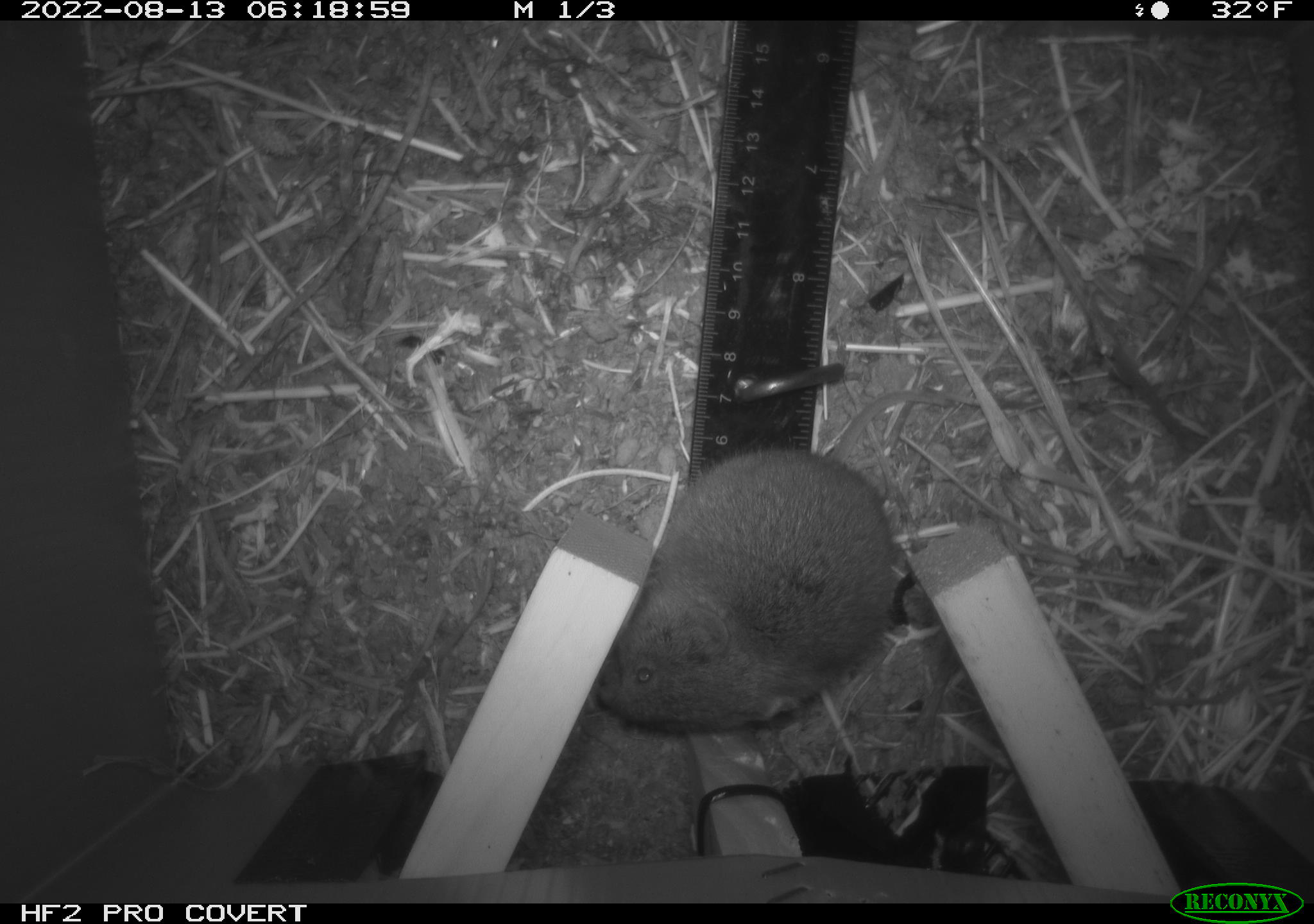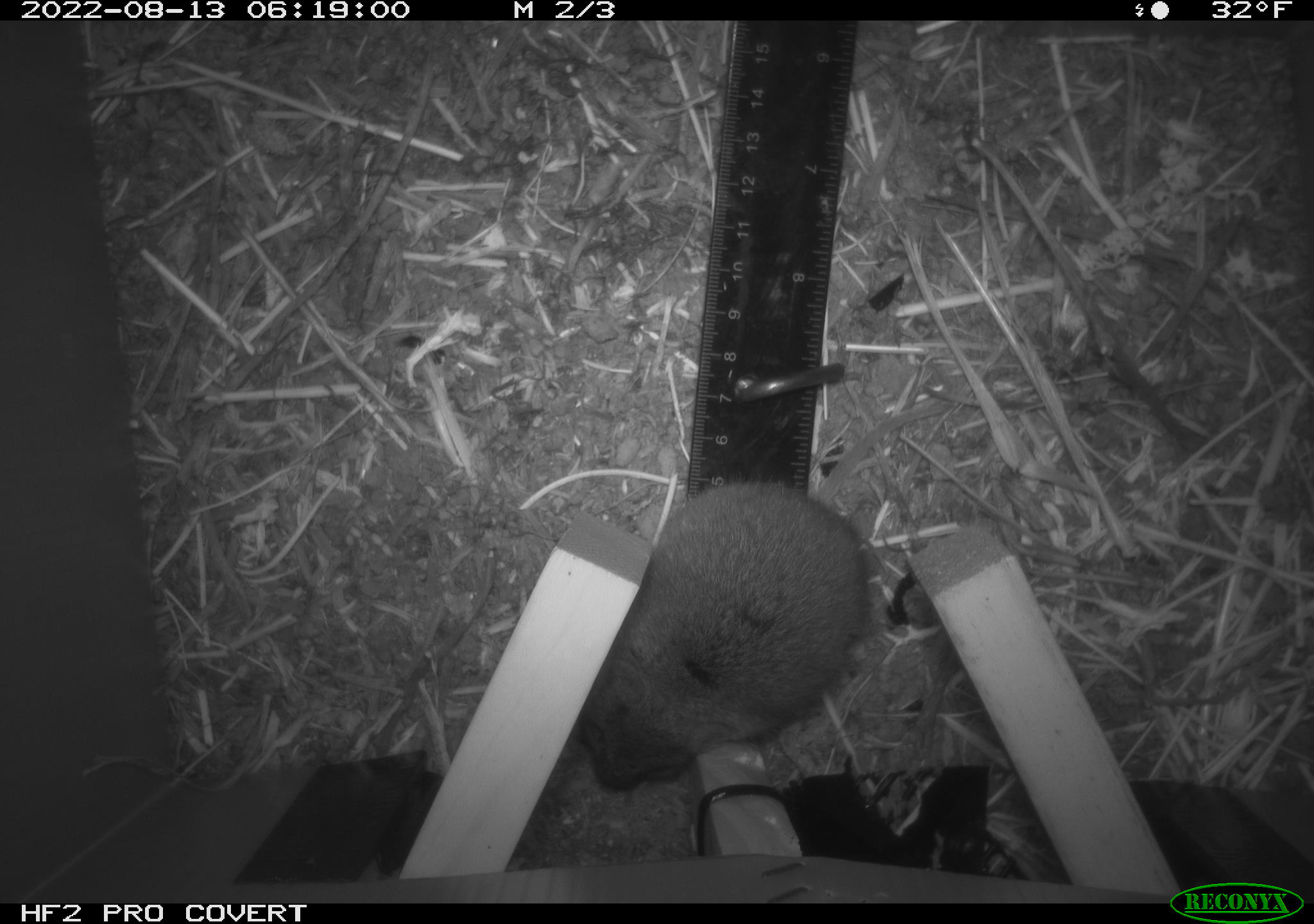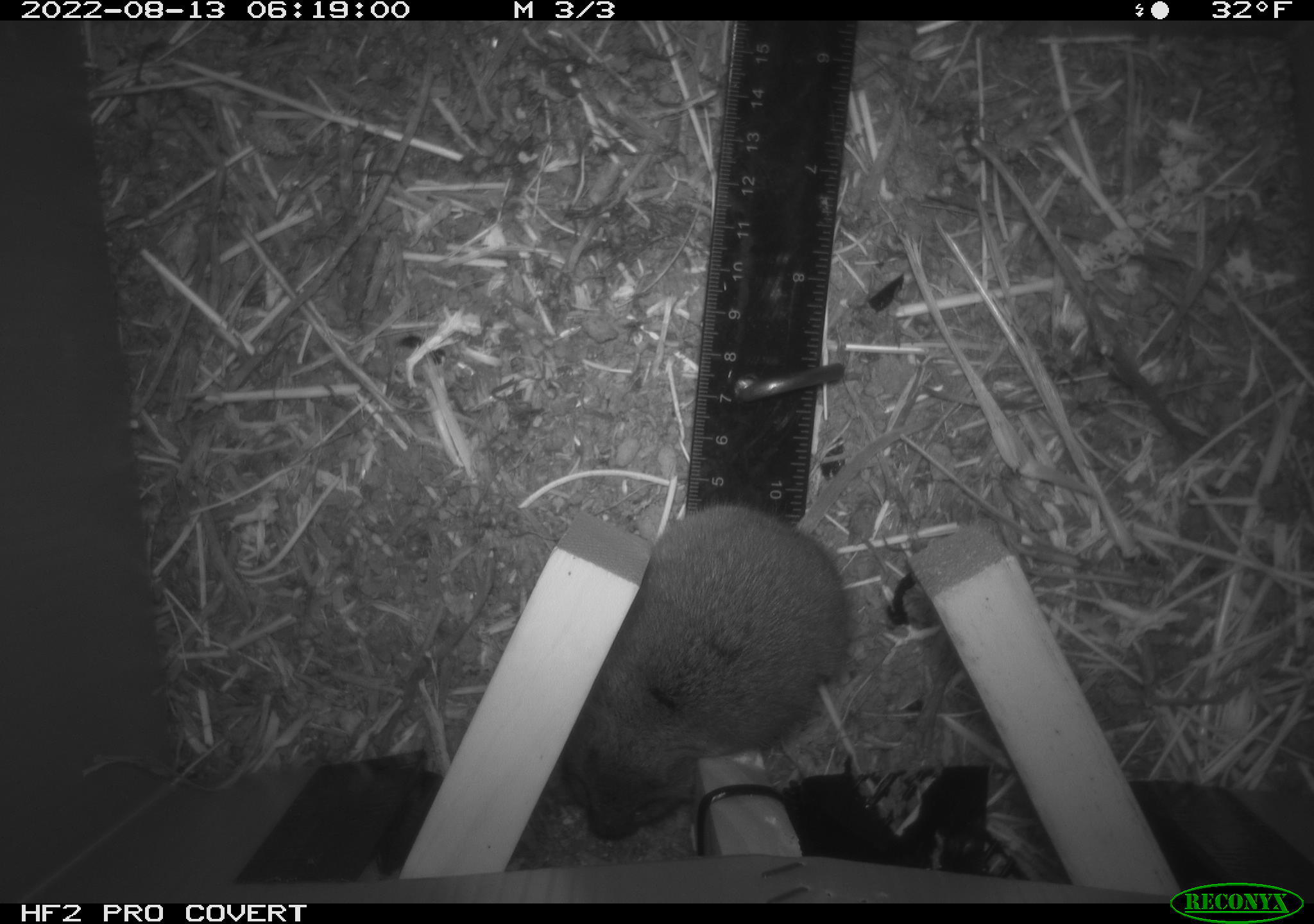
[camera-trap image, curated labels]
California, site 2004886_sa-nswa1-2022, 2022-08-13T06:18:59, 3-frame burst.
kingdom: Animalia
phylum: Chordata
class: Mammalia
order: Rodentia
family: Cricetidae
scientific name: Cricetidae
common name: hamsters, voles, lemmings, and allies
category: cricetidae family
Cricetidae family (hamsters, voles, lemmings, and allies) (Cricetidae).